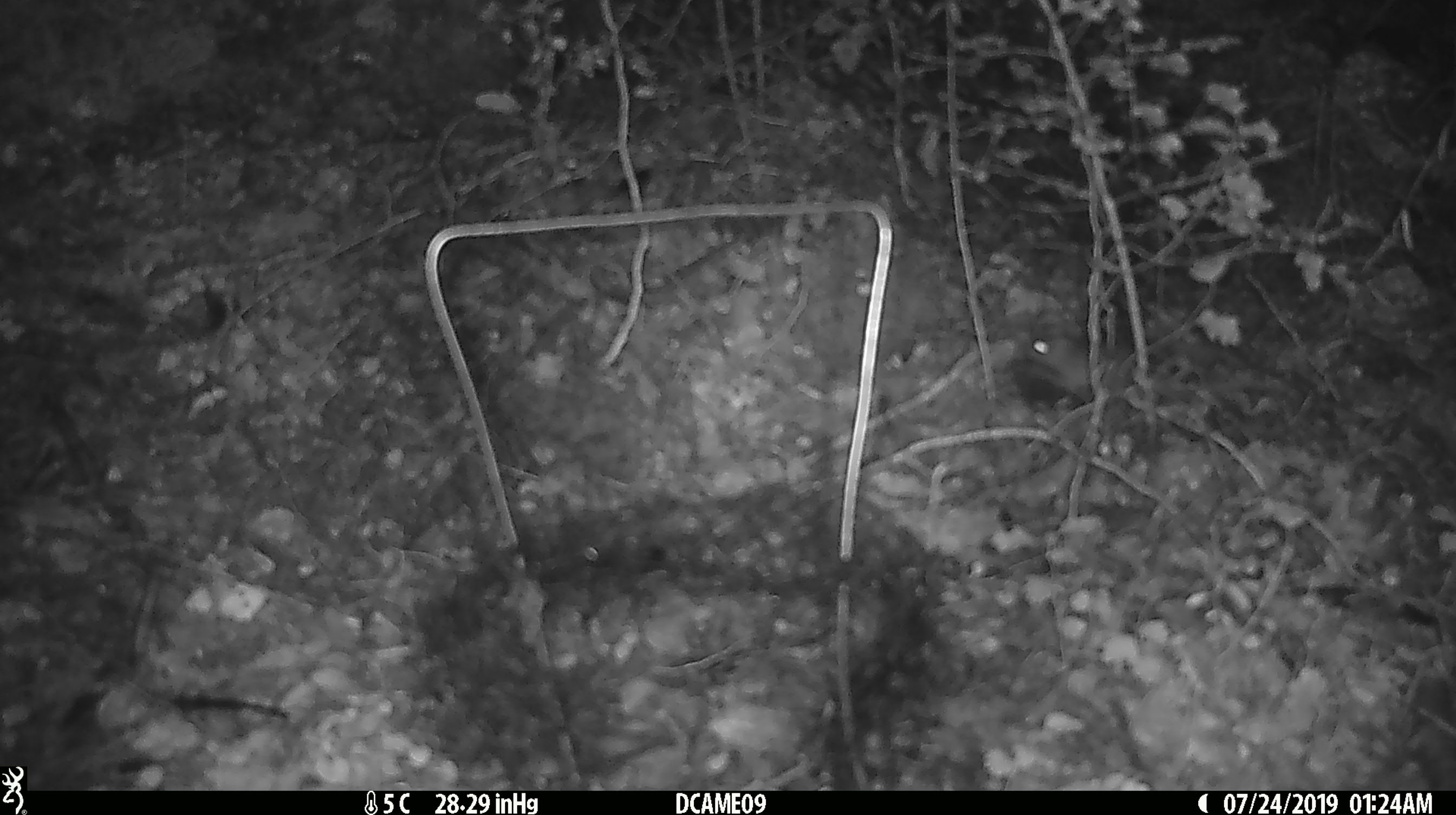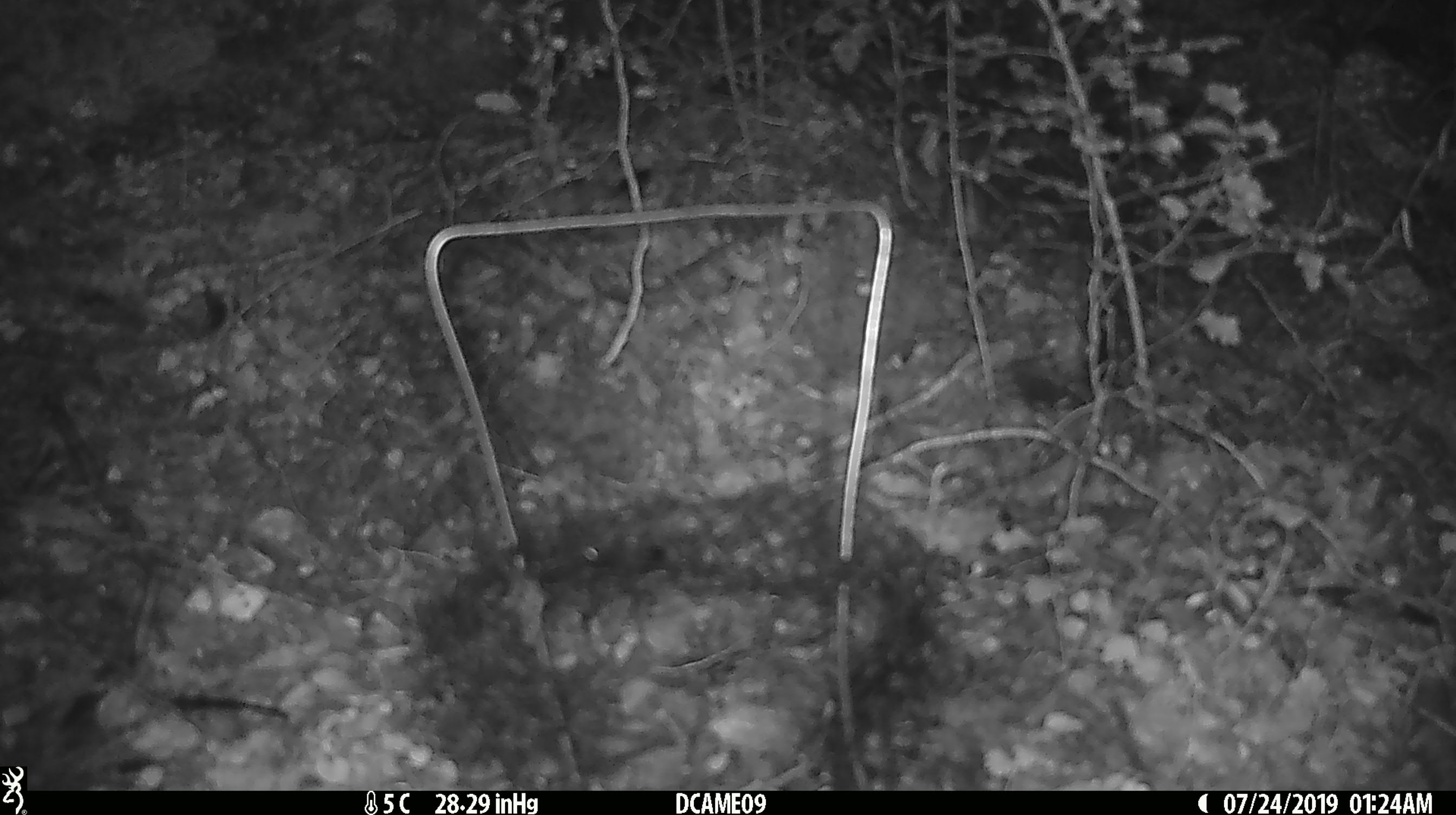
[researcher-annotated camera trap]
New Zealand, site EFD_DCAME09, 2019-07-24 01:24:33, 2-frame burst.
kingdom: Animalia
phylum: Chordata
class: Mammalia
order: Rodentia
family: Muridae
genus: Mus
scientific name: Mus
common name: mouse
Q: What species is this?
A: Mouse (Mus).